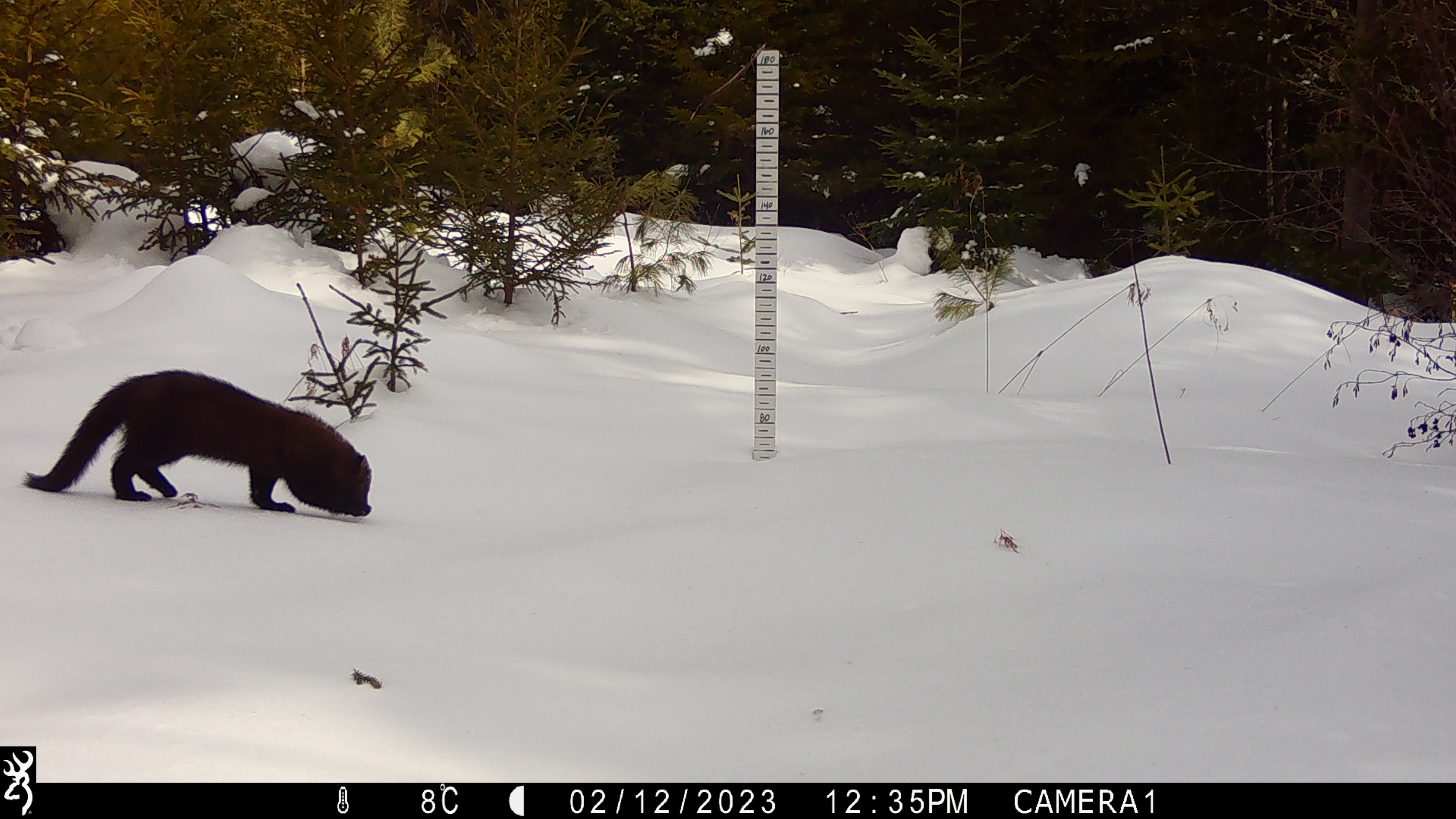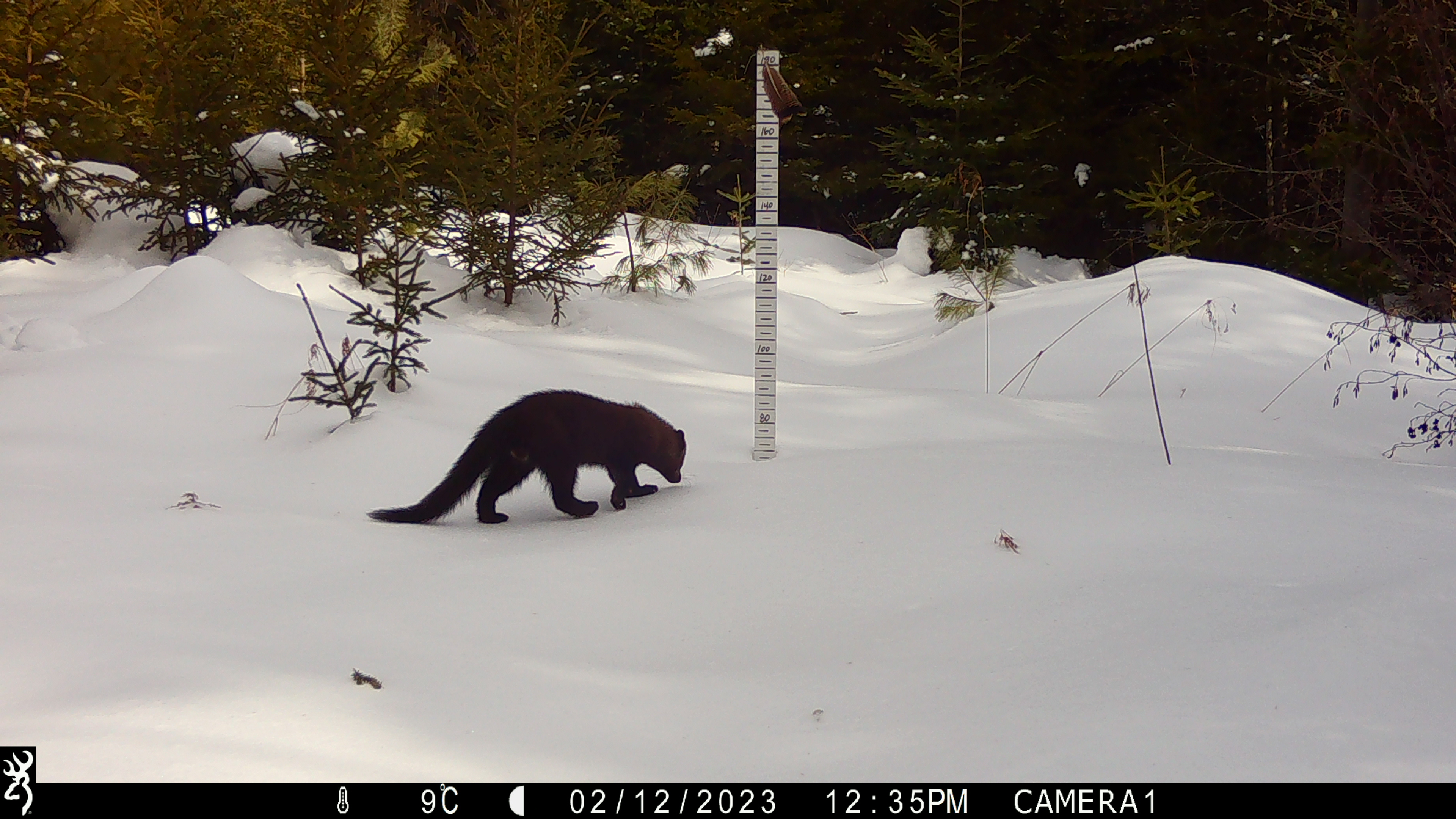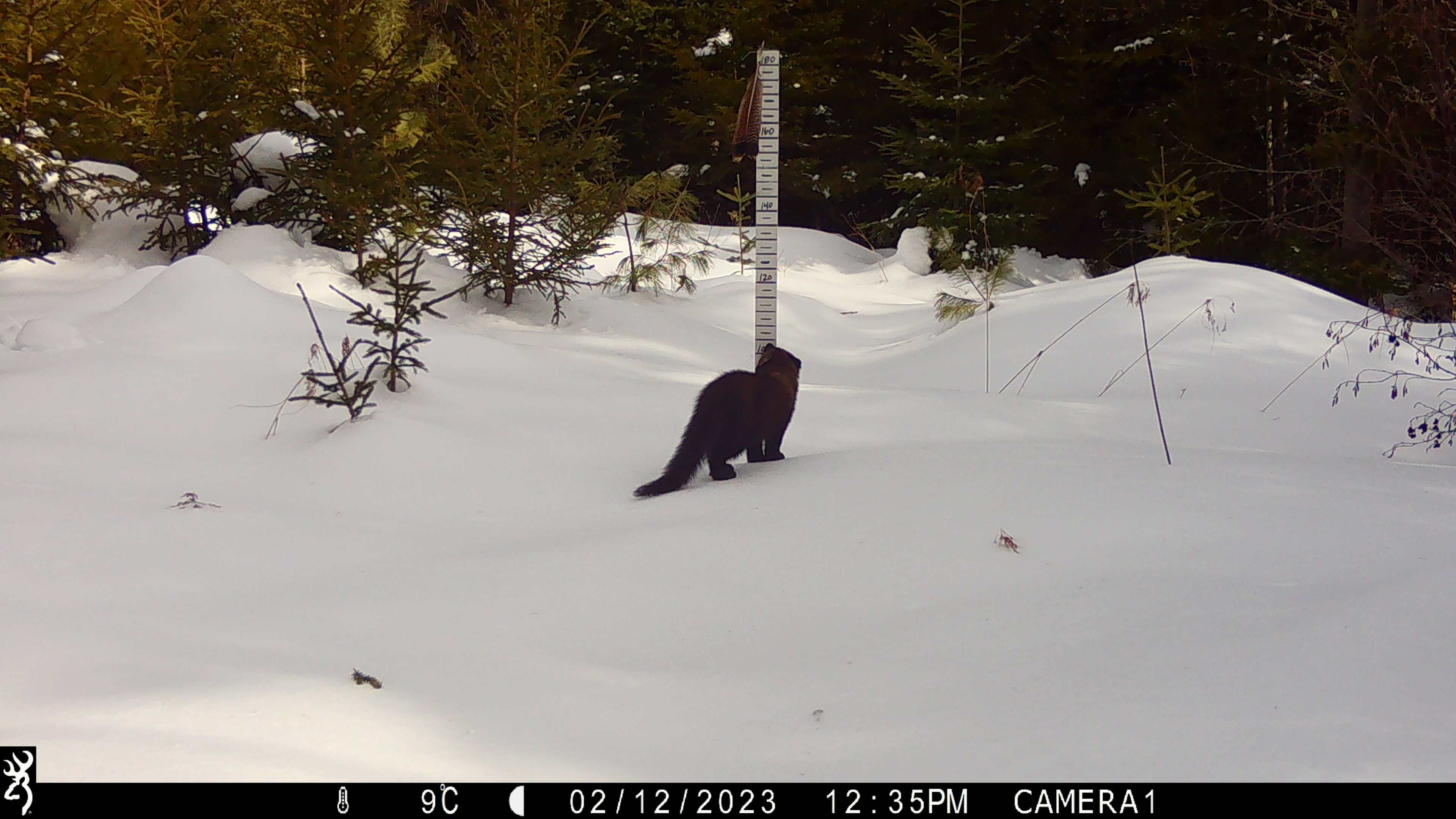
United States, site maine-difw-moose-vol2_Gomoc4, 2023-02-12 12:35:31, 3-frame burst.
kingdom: Animalia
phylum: Chordata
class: Mammalia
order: Carnivora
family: Mustelidae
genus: Pekania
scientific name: Pekania pennanti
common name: fisher